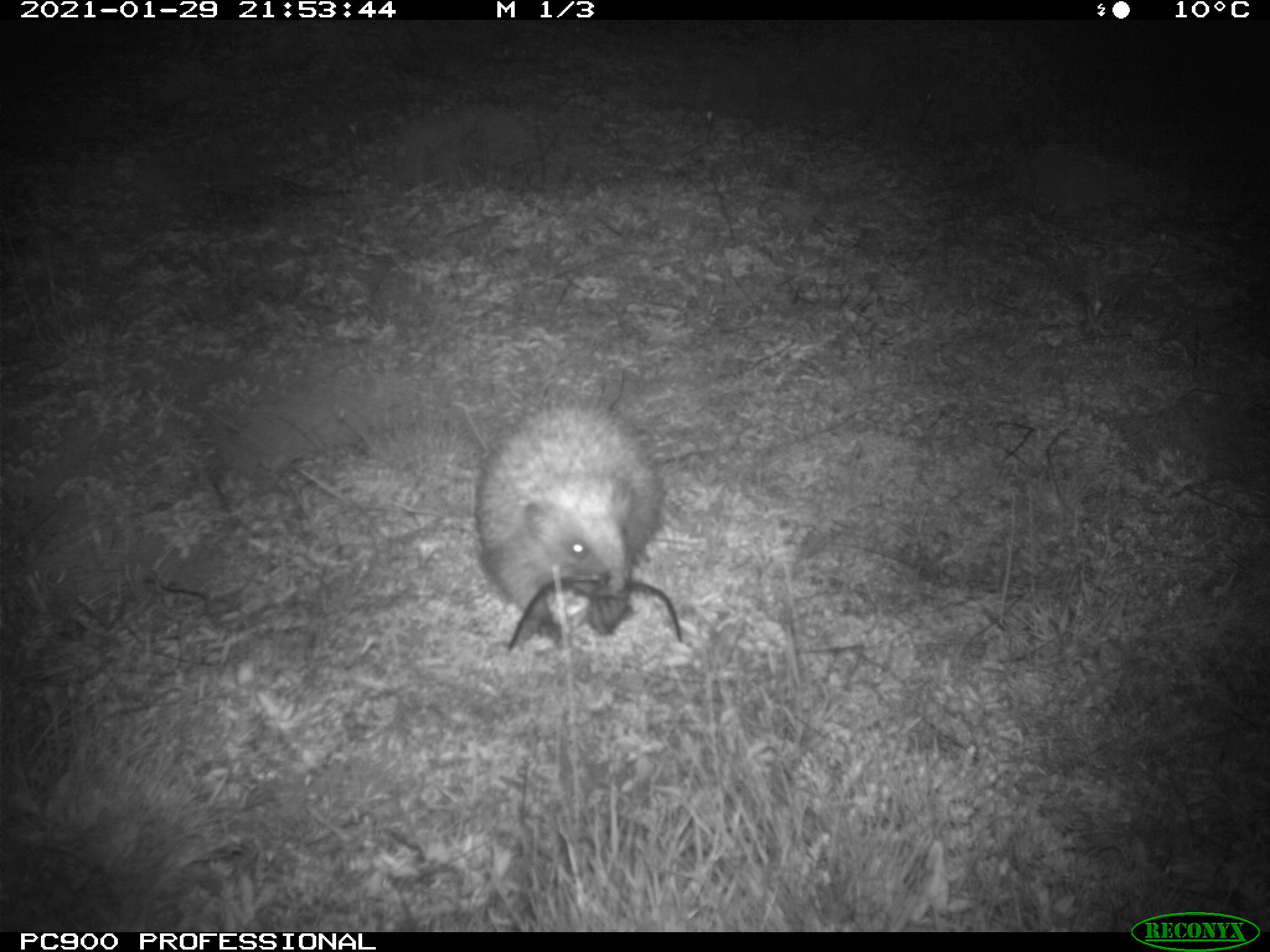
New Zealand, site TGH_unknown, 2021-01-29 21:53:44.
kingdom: Animalia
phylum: Chordata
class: Mammalia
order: Eulipotyphla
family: Erinaceidae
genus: Erinaceus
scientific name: Erinaceus europaeus europaeus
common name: european hedgehog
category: hedgehog